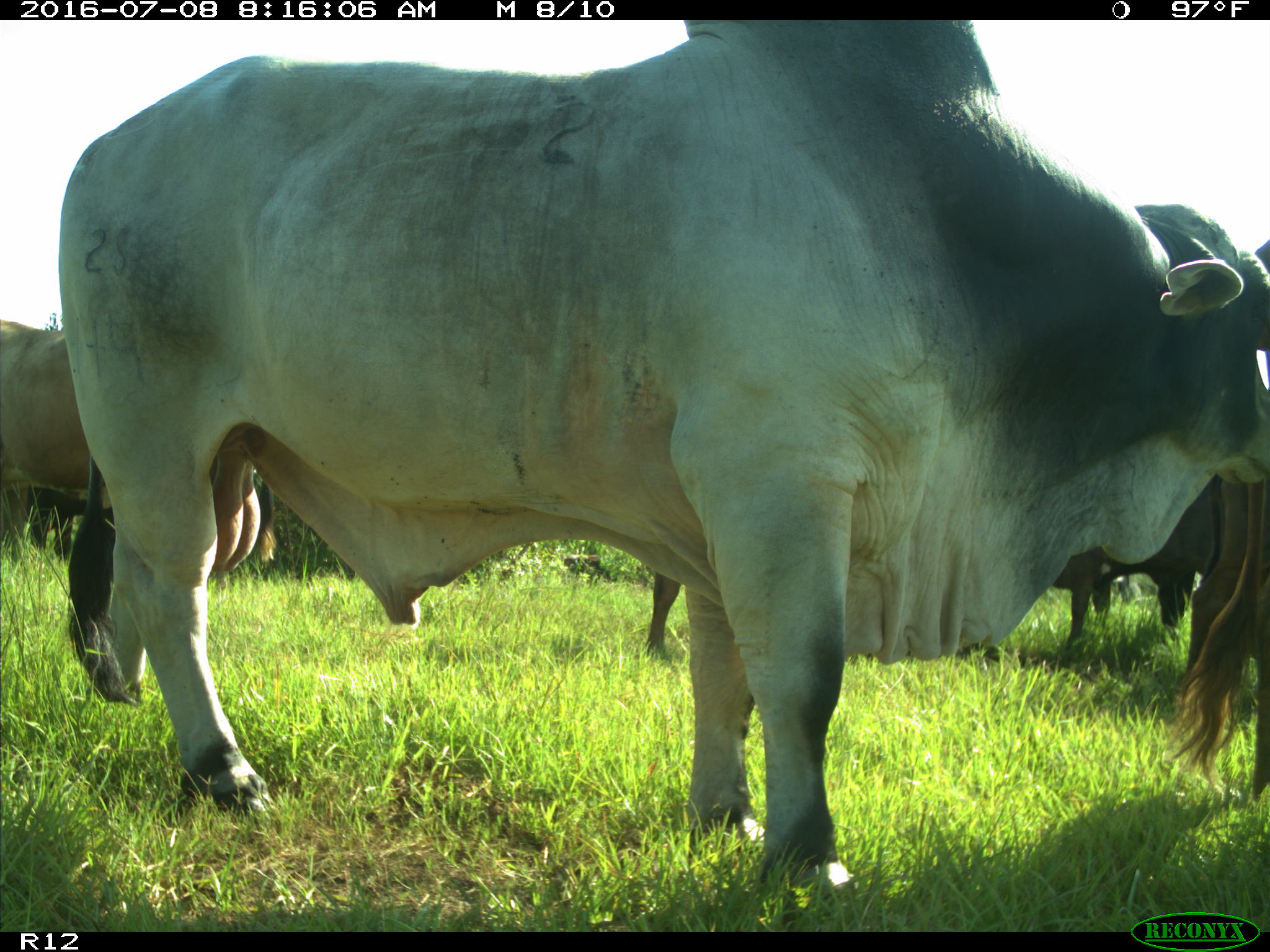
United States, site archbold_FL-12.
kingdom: Animalia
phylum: Chordata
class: Mammalia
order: Artiodactyla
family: Bovidae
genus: Bos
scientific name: Bos taurus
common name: domestic cow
Bos taurus (domestic cow).